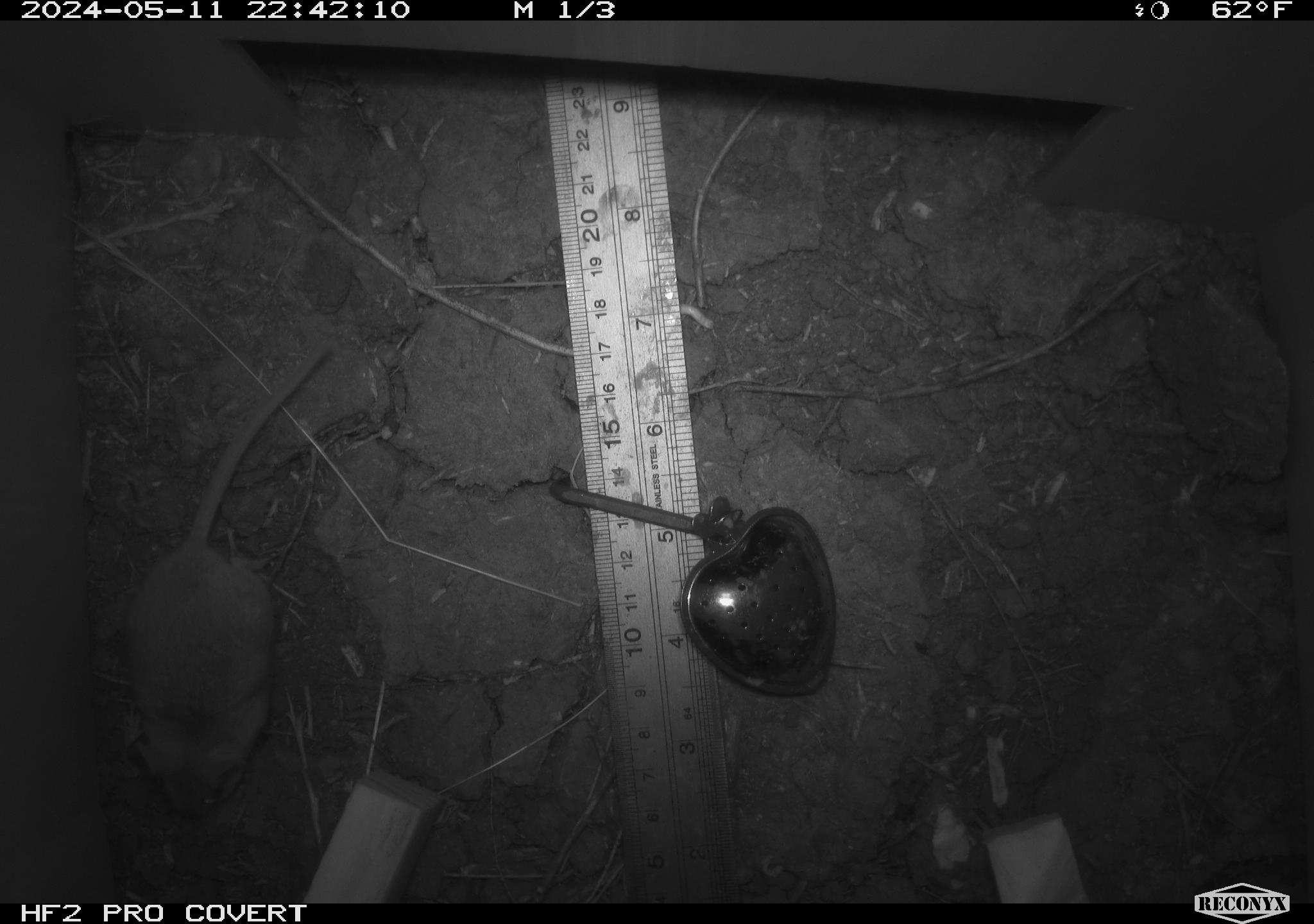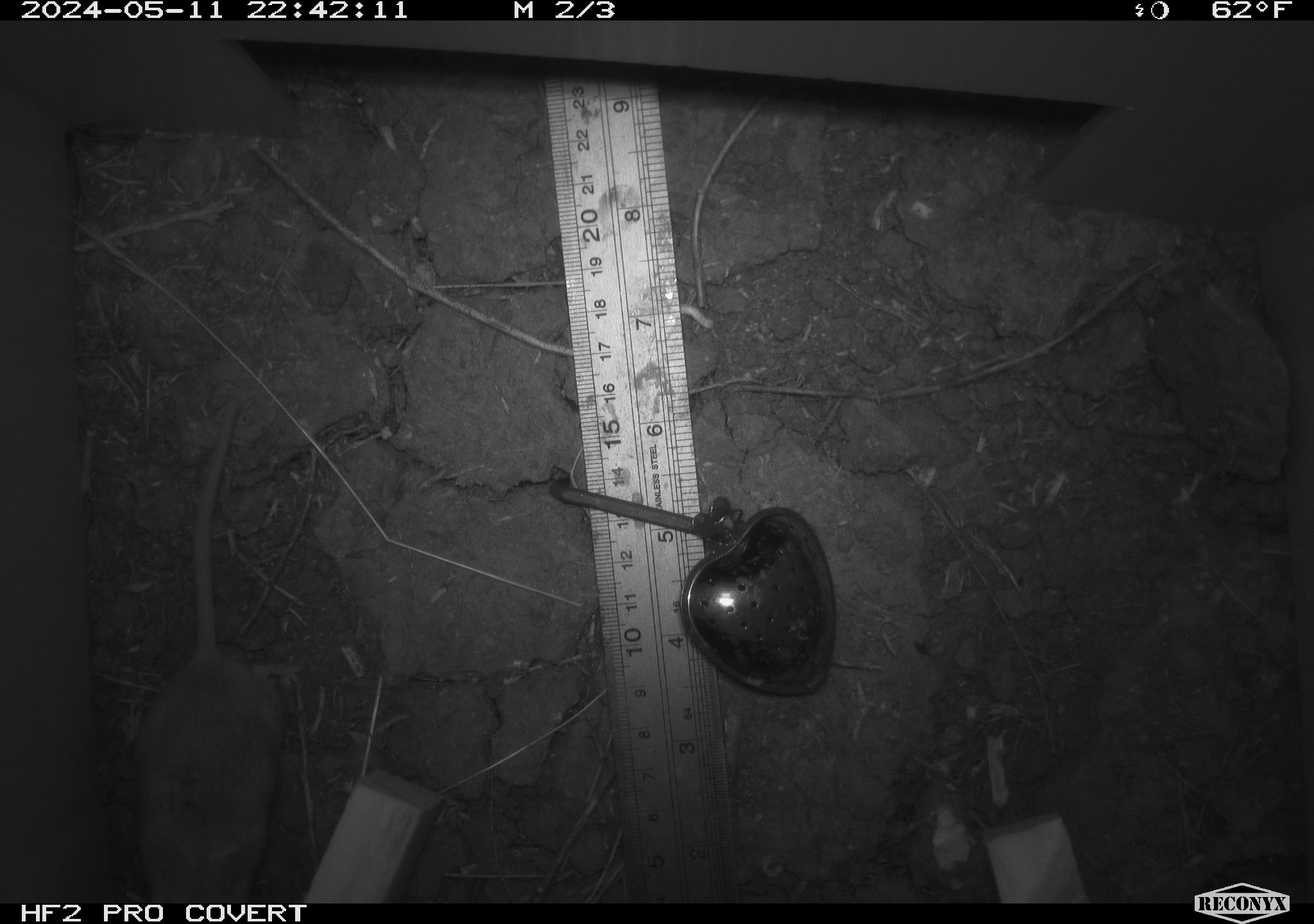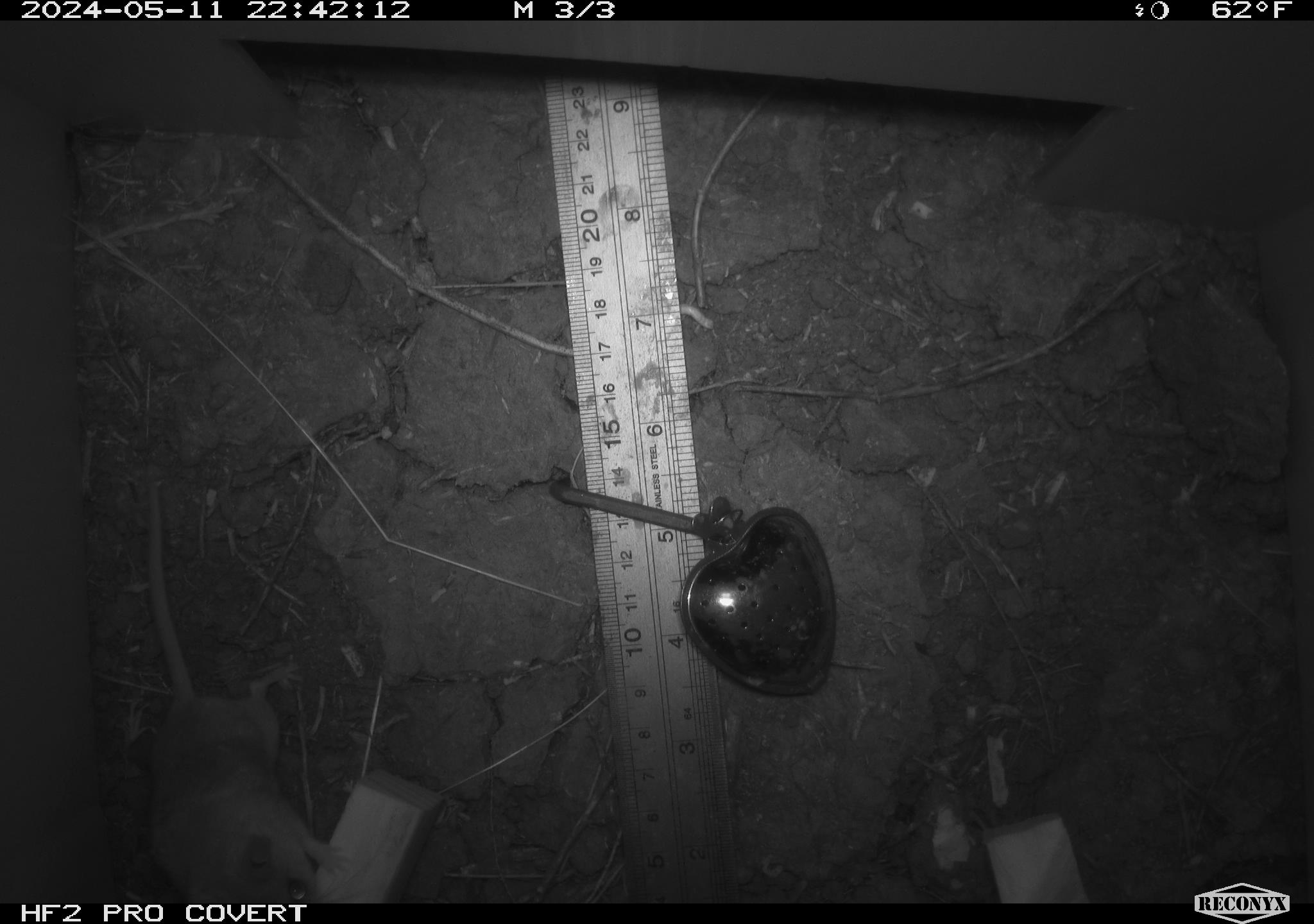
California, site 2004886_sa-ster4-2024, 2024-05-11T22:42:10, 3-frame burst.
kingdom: Animalia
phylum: Chordata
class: Mammalia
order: Rodentia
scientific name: Rodentia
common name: mouse species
Mouse species (Rodentia).